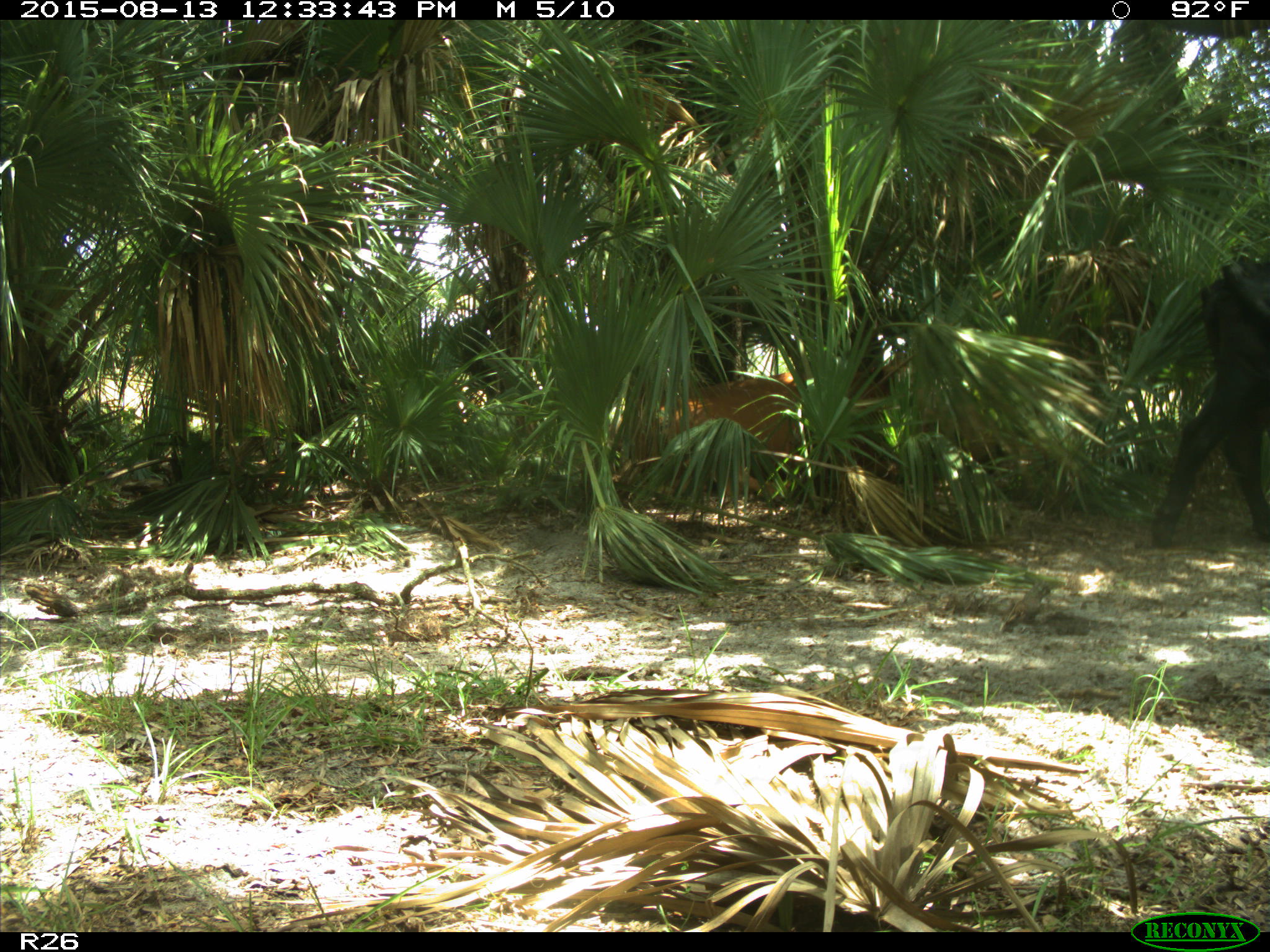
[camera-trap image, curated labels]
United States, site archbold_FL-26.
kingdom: Animalia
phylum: Chordata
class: Mammalia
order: Artiodactyla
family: Bovidae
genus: Bos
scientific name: Bos taurus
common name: domestic cow